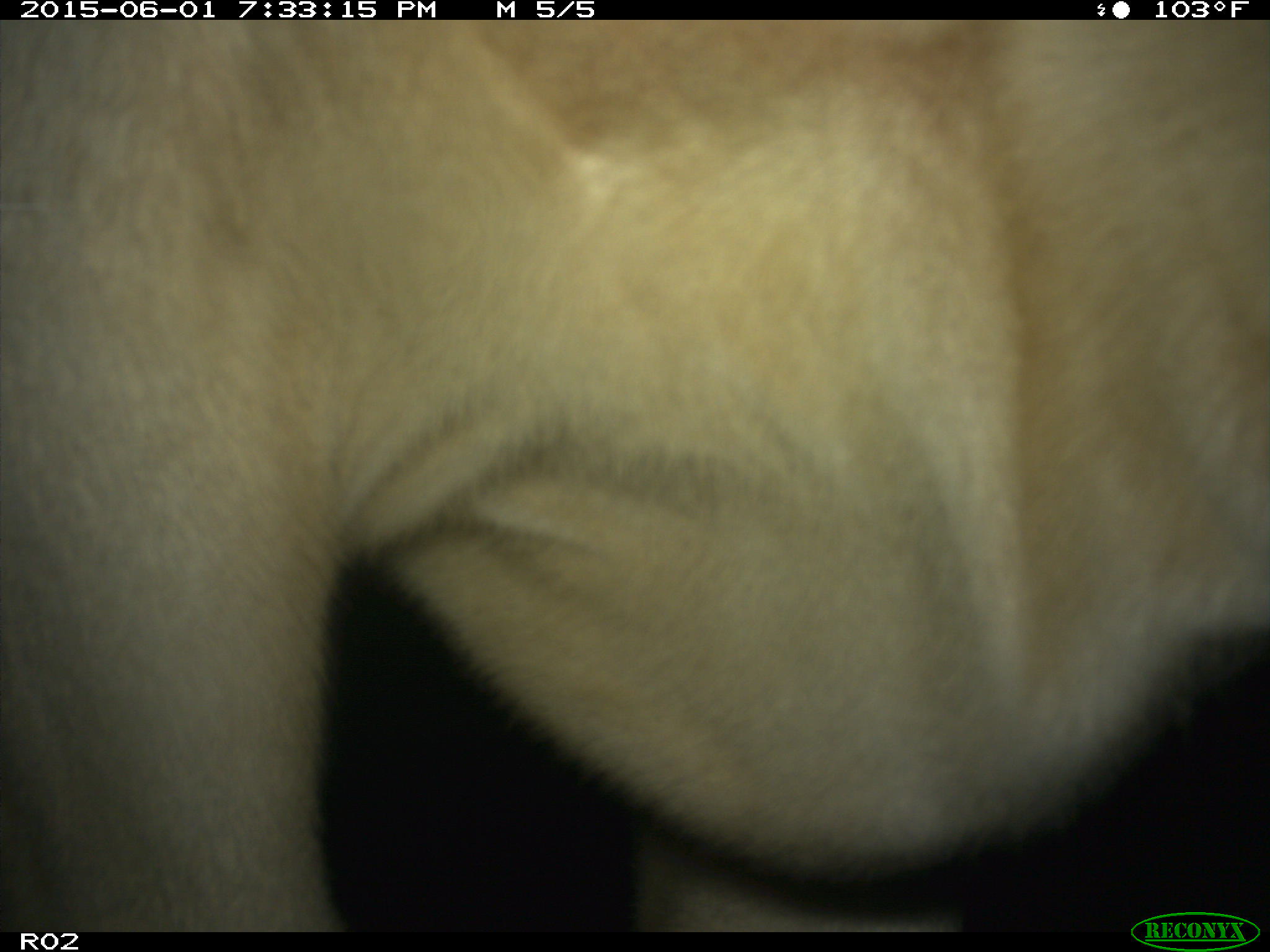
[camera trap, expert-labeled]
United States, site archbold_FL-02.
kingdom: Animalia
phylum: Chordata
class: Mammalia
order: Artiodactyla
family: Bovidae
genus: Bos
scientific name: Bos taurus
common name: domestic cow